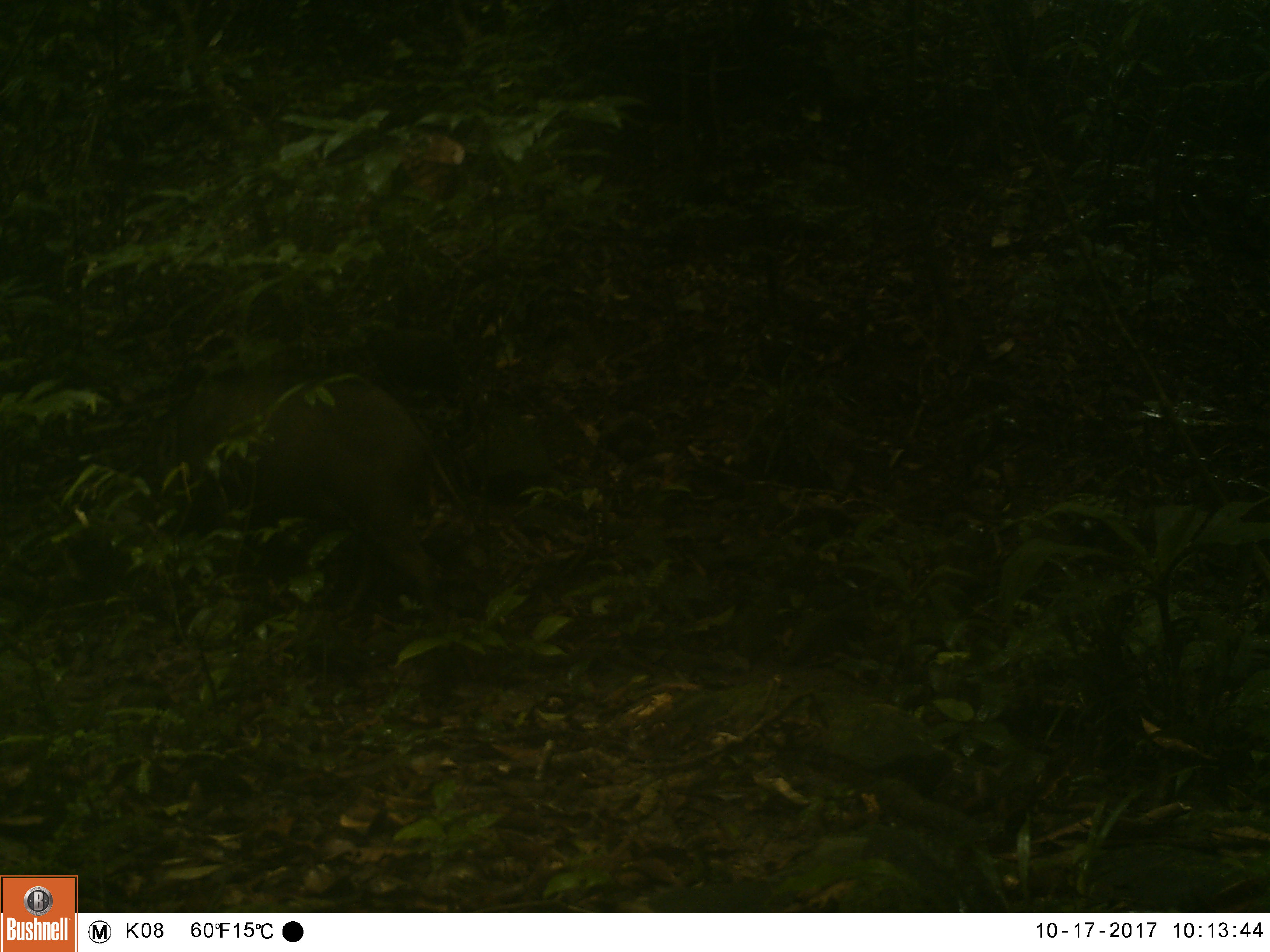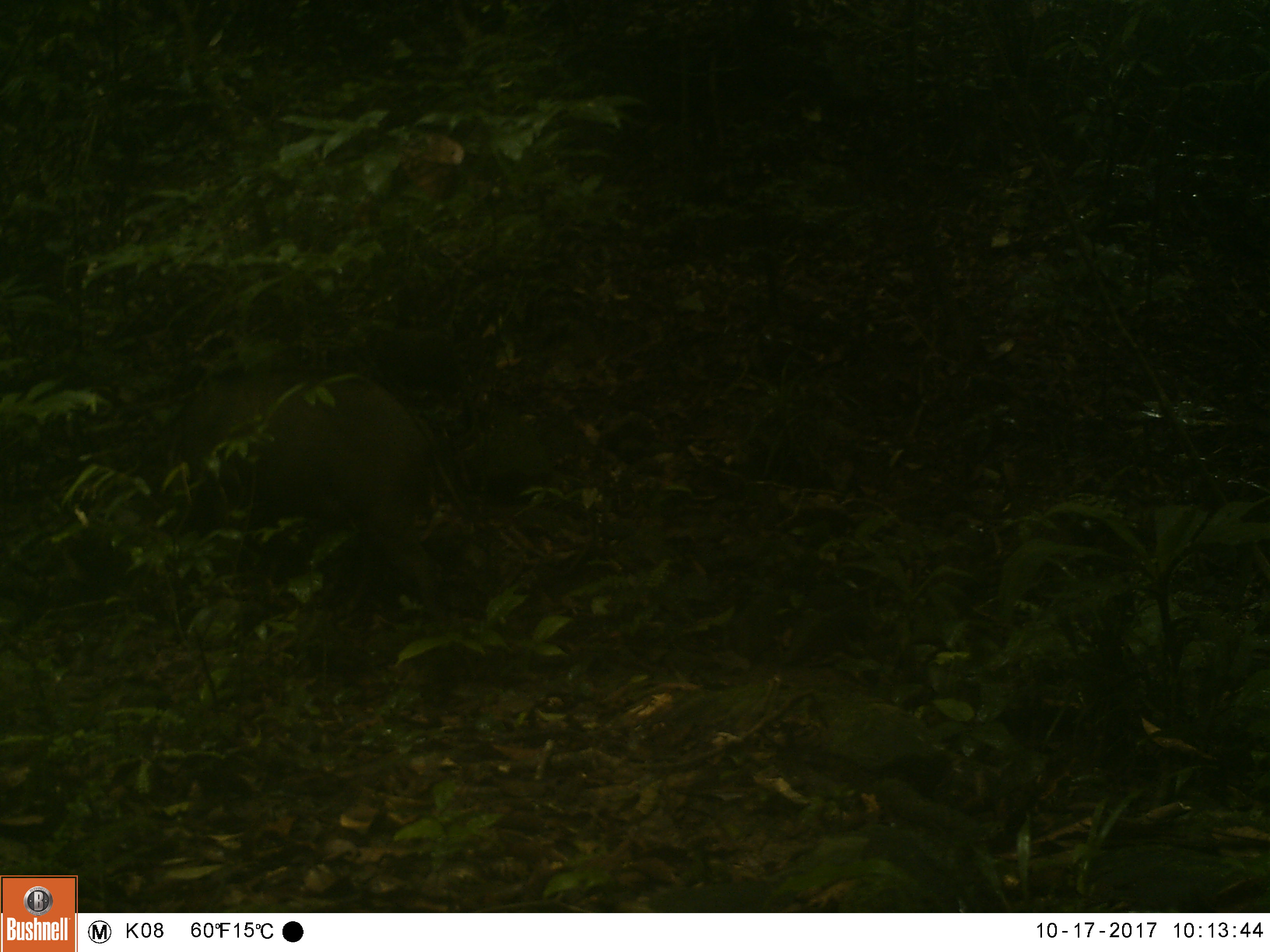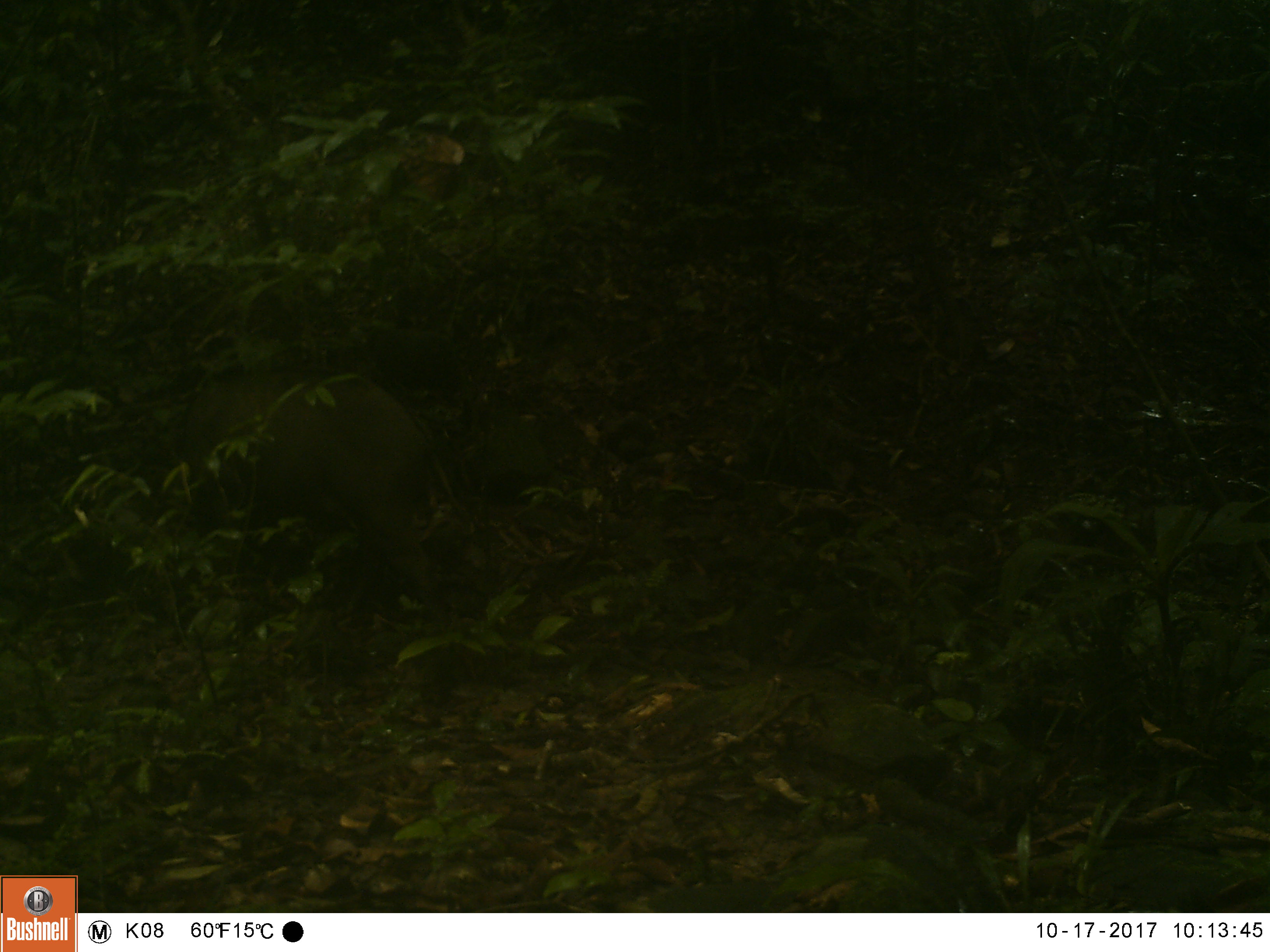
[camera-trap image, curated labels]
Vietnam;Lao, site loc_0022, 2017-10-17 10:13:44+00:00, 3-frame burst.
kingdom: Animalia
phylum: Chordata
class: Mammalia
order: Artiodactyla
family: Suidae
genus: Sus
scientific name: Sus scrofa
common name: eurasian wild pig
Eurasian wild pig (Sus scrofa). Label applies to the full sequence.